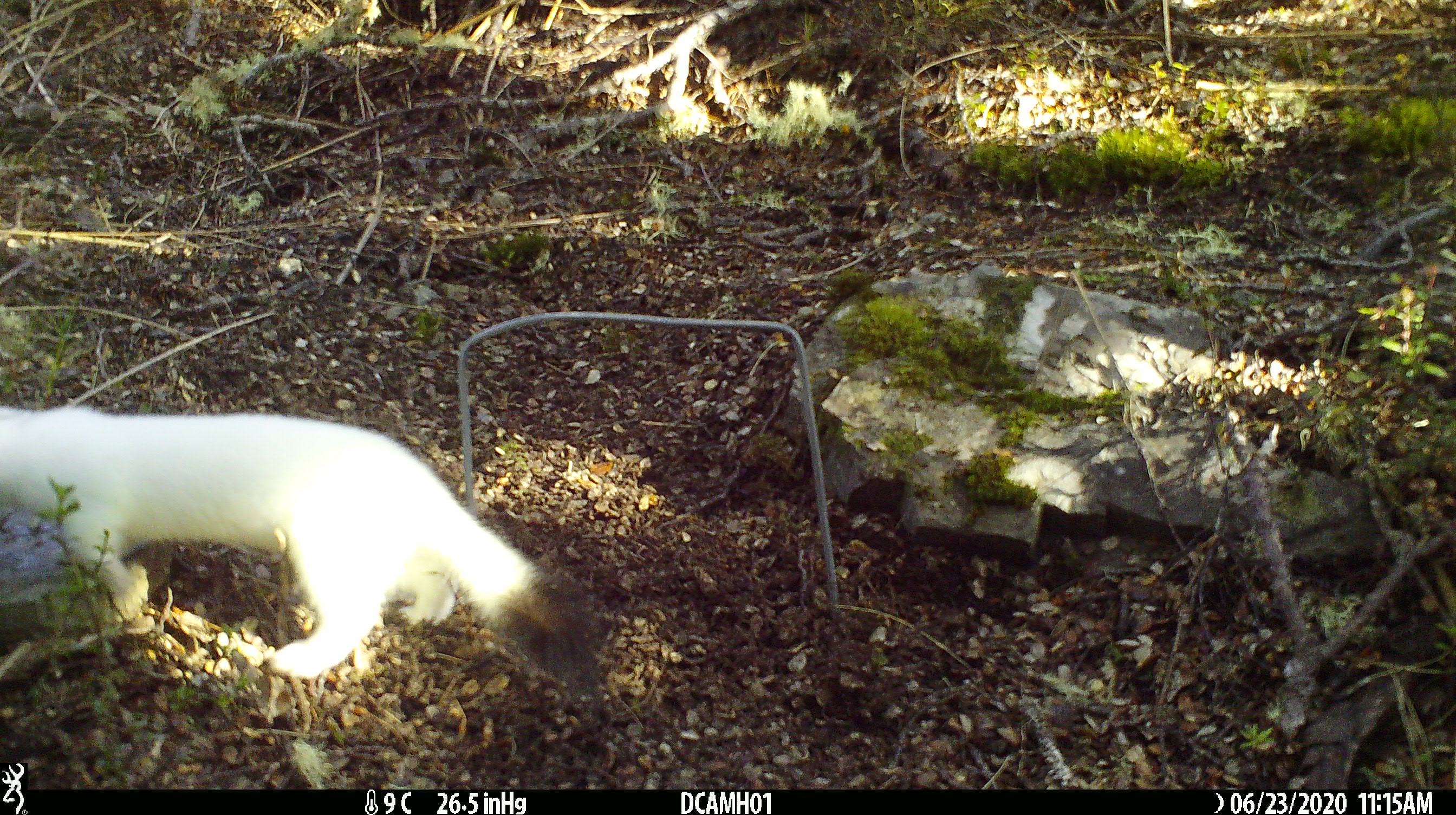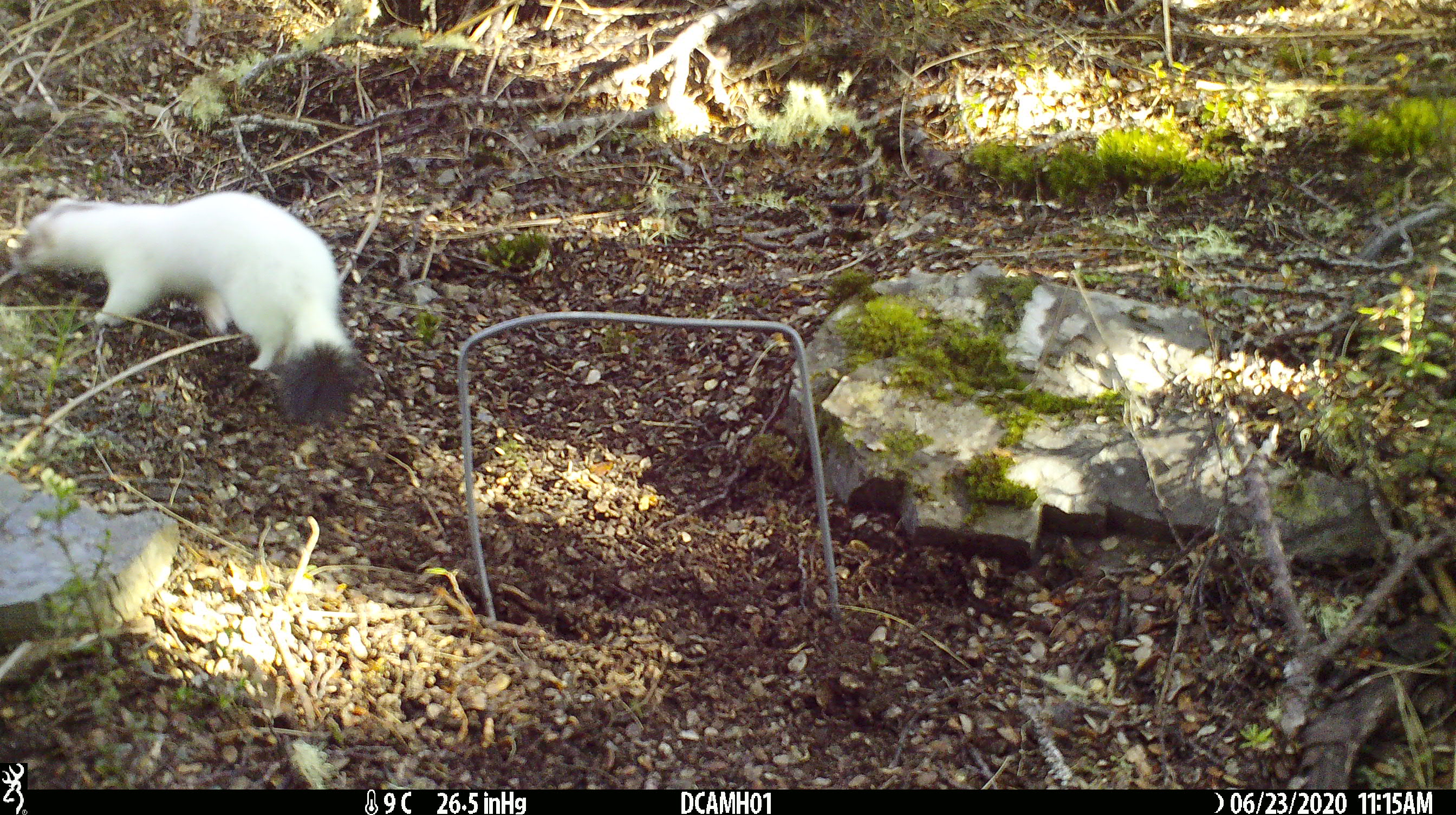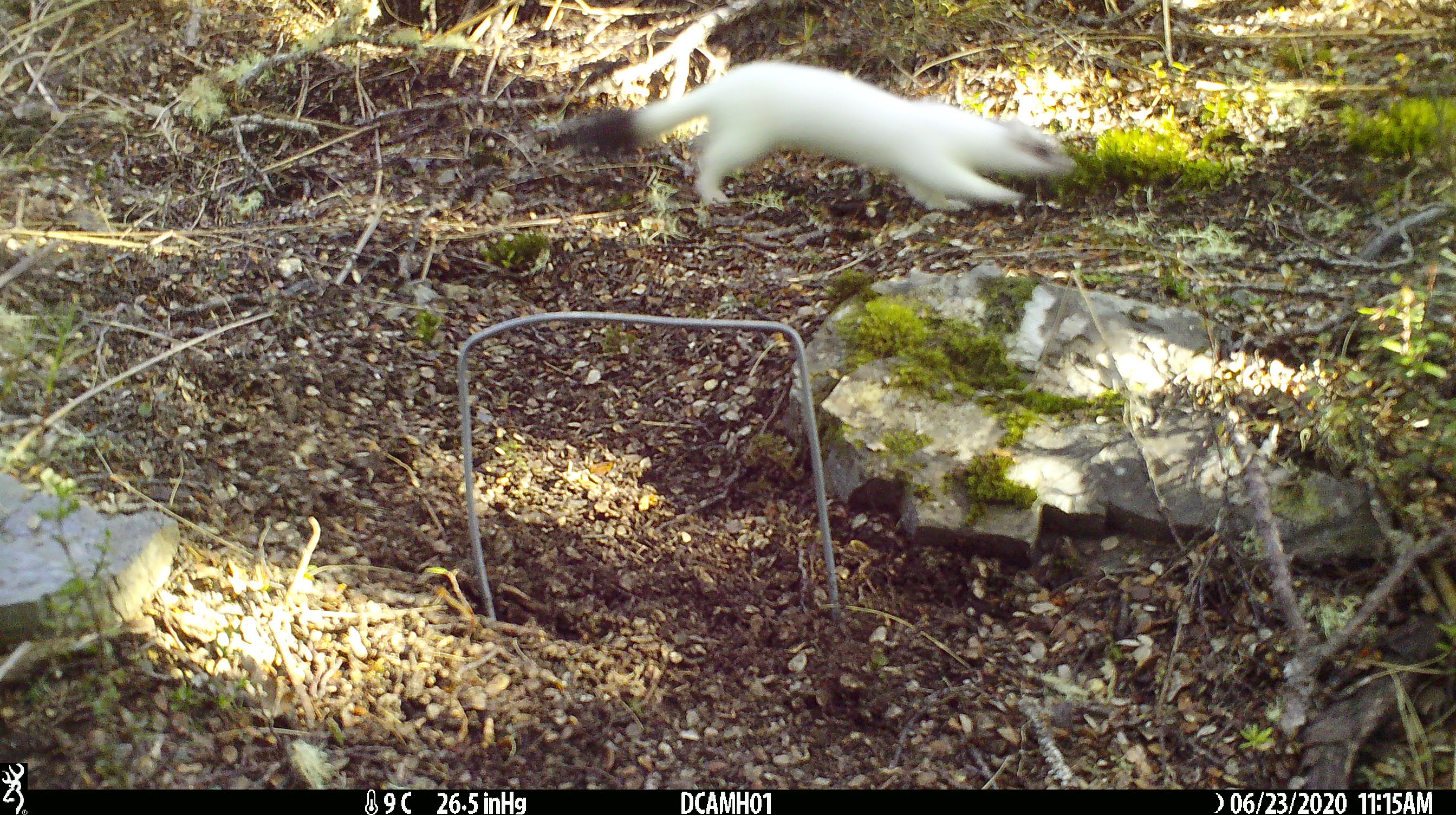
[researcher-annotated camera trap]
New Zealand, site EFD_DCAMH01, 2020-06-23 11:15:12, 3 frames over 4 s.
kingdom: Animalia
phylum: Chordata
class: Mammalia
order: Carnivora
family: Mustelidae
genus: Mustela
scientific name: Mustela erminea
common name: stoat